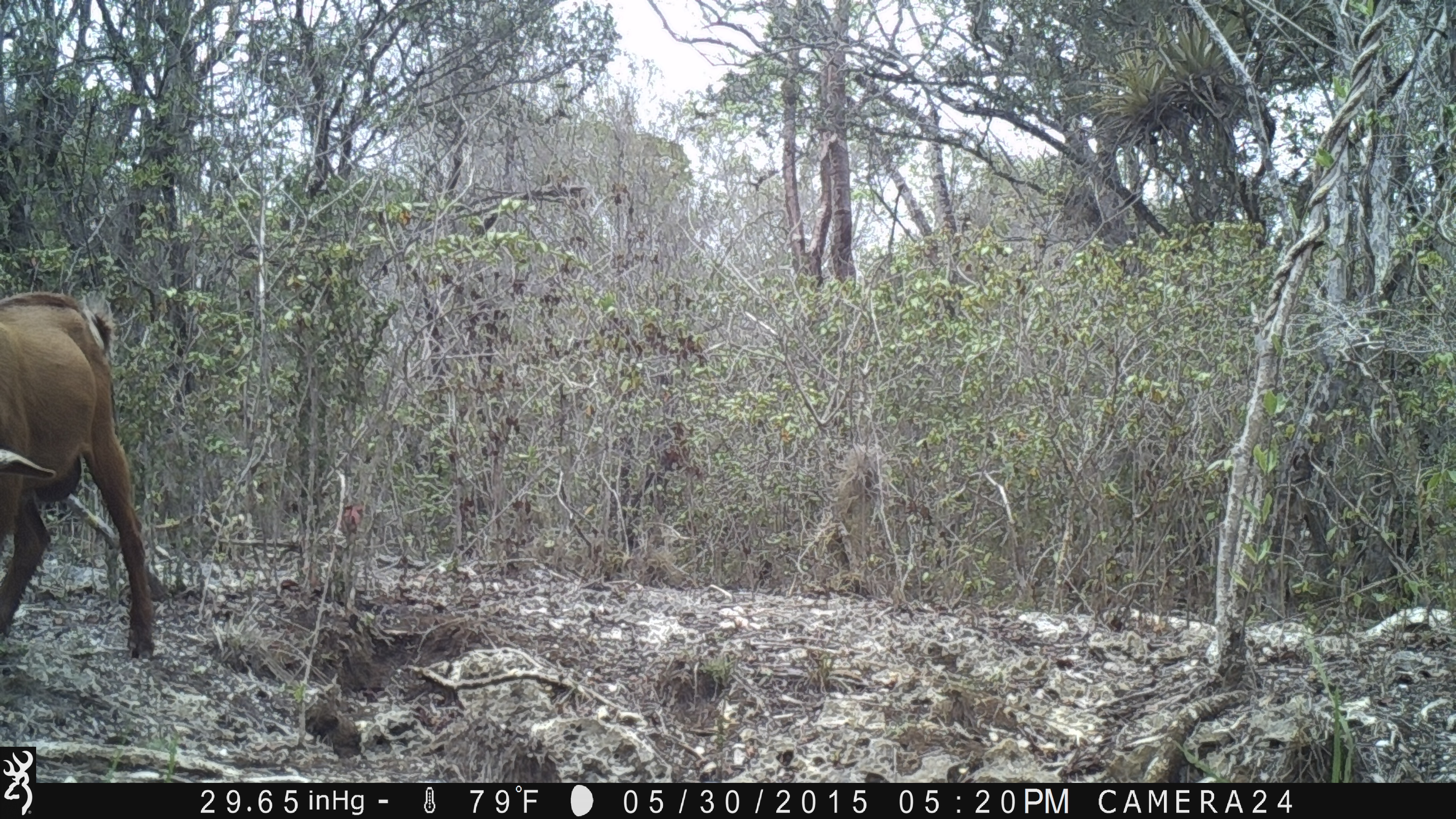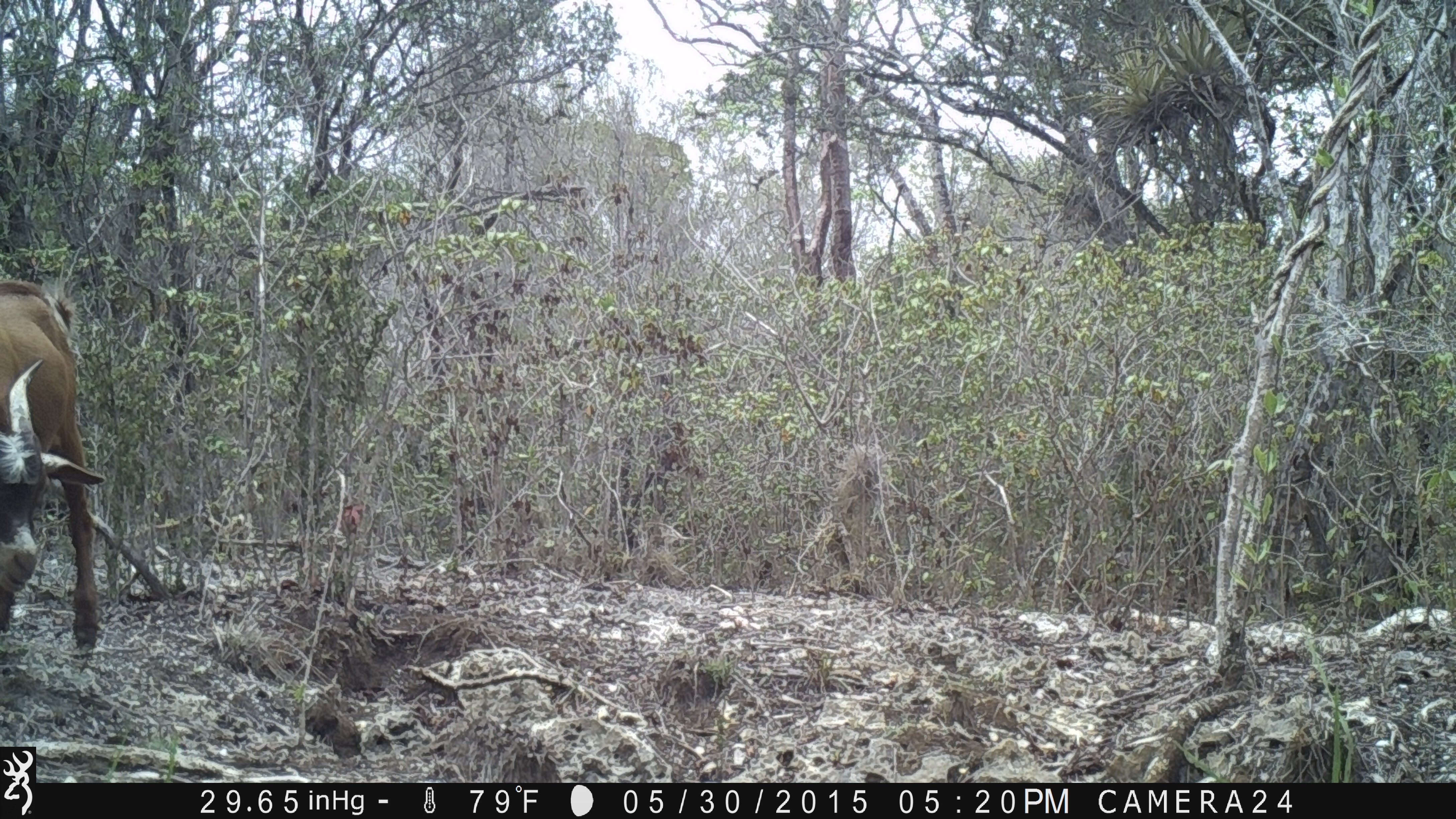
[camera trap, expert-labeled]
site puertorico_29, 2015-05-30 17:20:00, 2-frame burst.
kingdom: Animalia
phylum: Chordata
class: Mammalia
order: Artiodactyla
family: Bovidae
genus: Capra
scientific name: Capra hircus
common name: goat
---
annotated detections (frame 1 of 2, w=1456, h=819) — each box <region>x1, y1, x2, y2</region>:
goat: <region>1, 289, 162, 668</region>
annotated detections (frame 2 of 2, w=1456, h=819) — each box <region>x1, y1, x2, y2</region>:
goat: <region>2, 277, 108, 656</region>